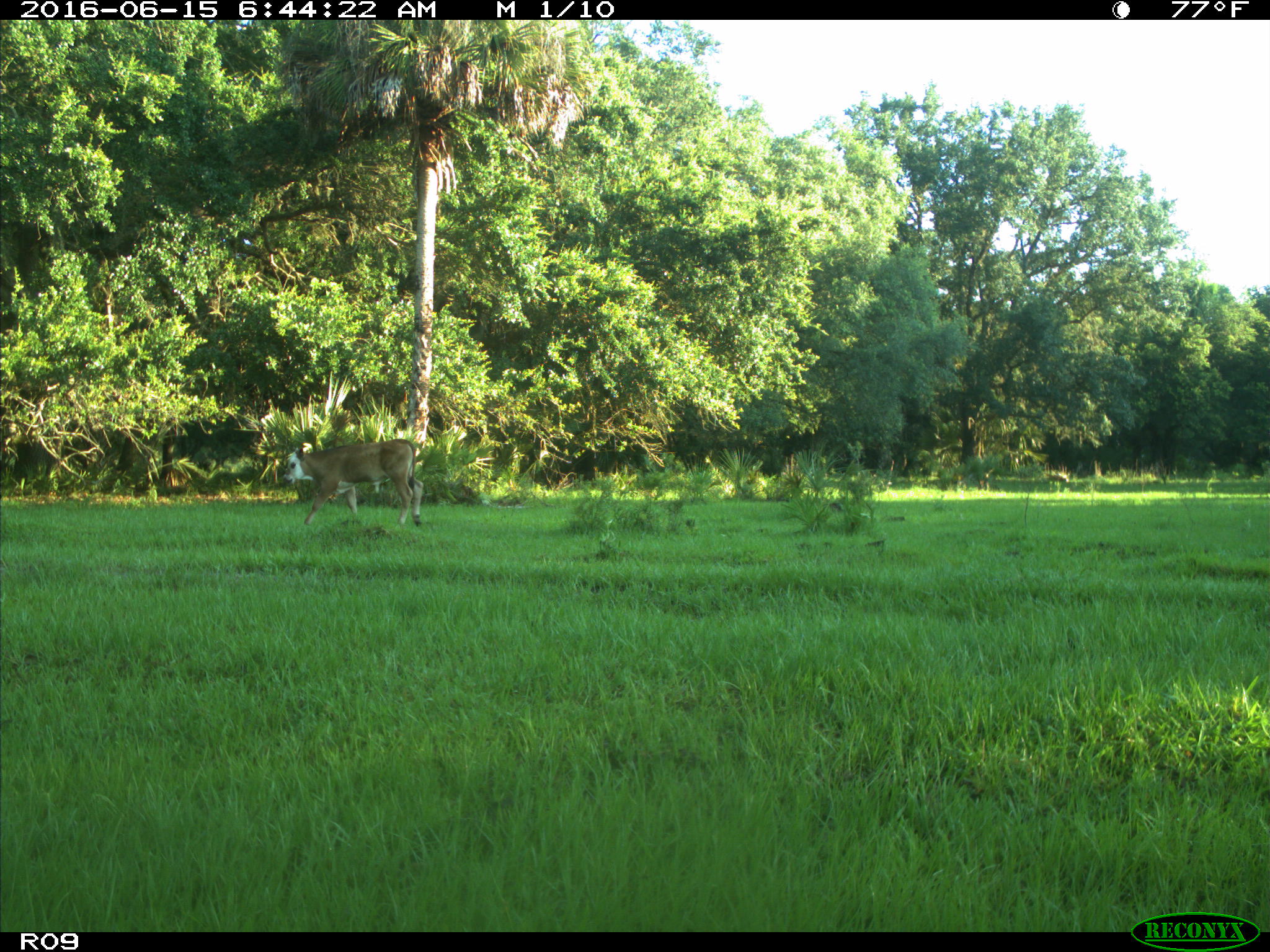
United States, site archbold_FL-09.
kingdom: Animalia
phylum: Chordata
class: Mammalia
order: Artiodactyla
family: Bovidae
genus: Bos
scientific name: Bos taurus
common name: domestic cow